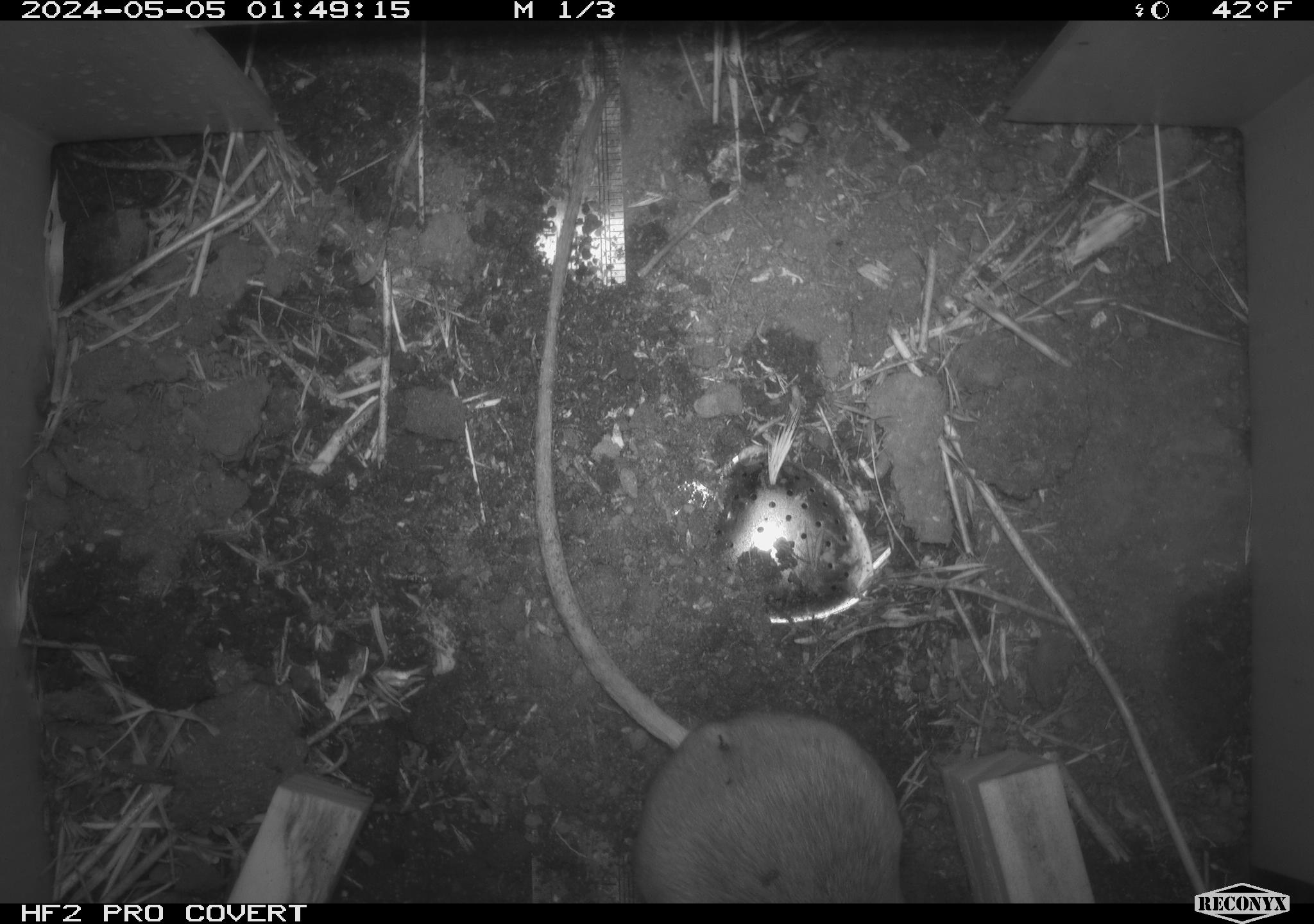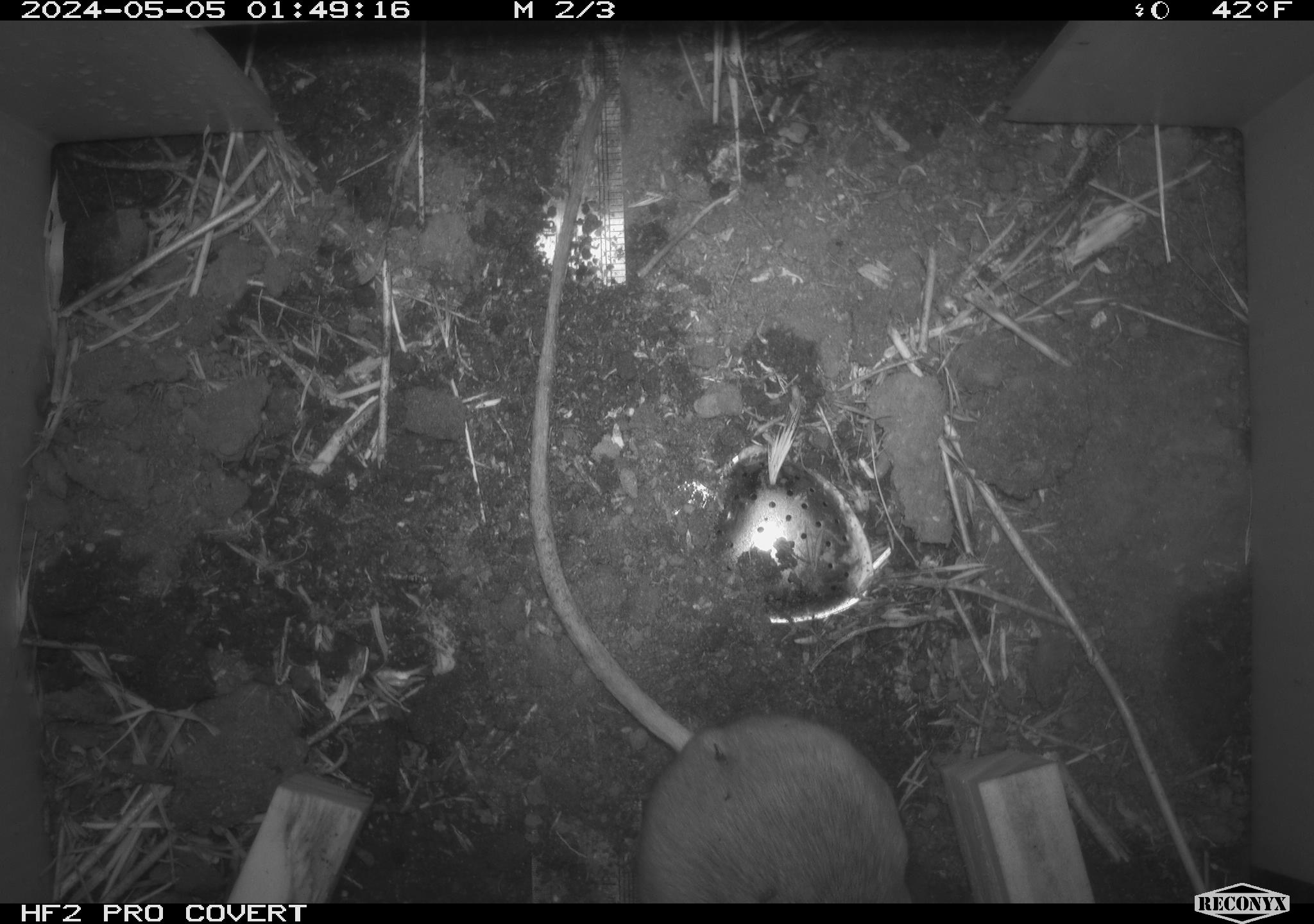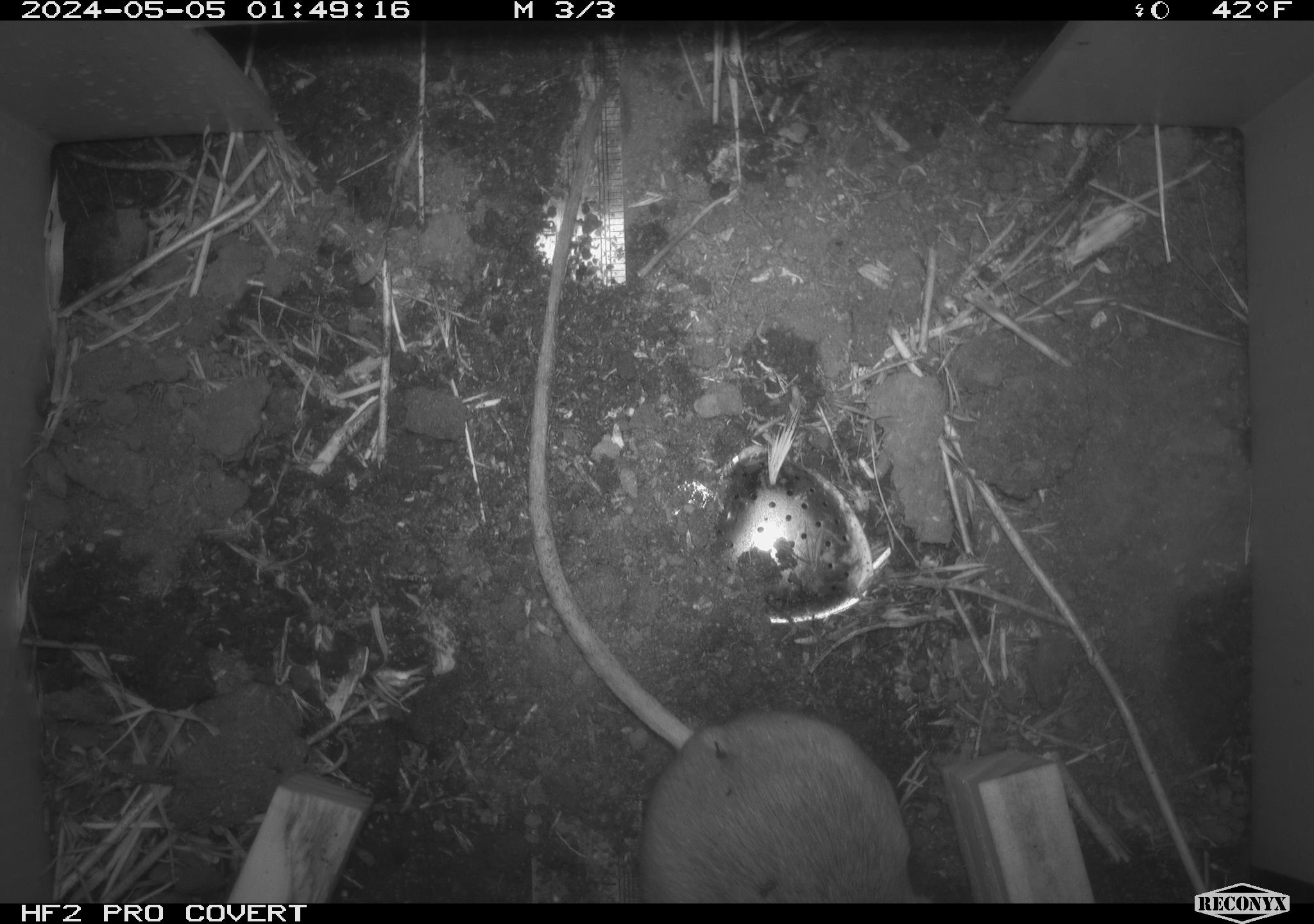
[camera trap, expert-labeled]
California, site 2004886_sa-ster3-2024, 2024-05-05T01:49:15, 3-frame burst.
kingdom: Animalia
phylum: Chordata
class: Mammalia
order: Rodentia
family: Heteromyidae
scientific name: Heteromyidae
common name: kangaroo rats and pocket mice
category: heteromyidae family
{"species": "heteromyidae family (kangaroo rats and pocket mice) (Heteromyidae)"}